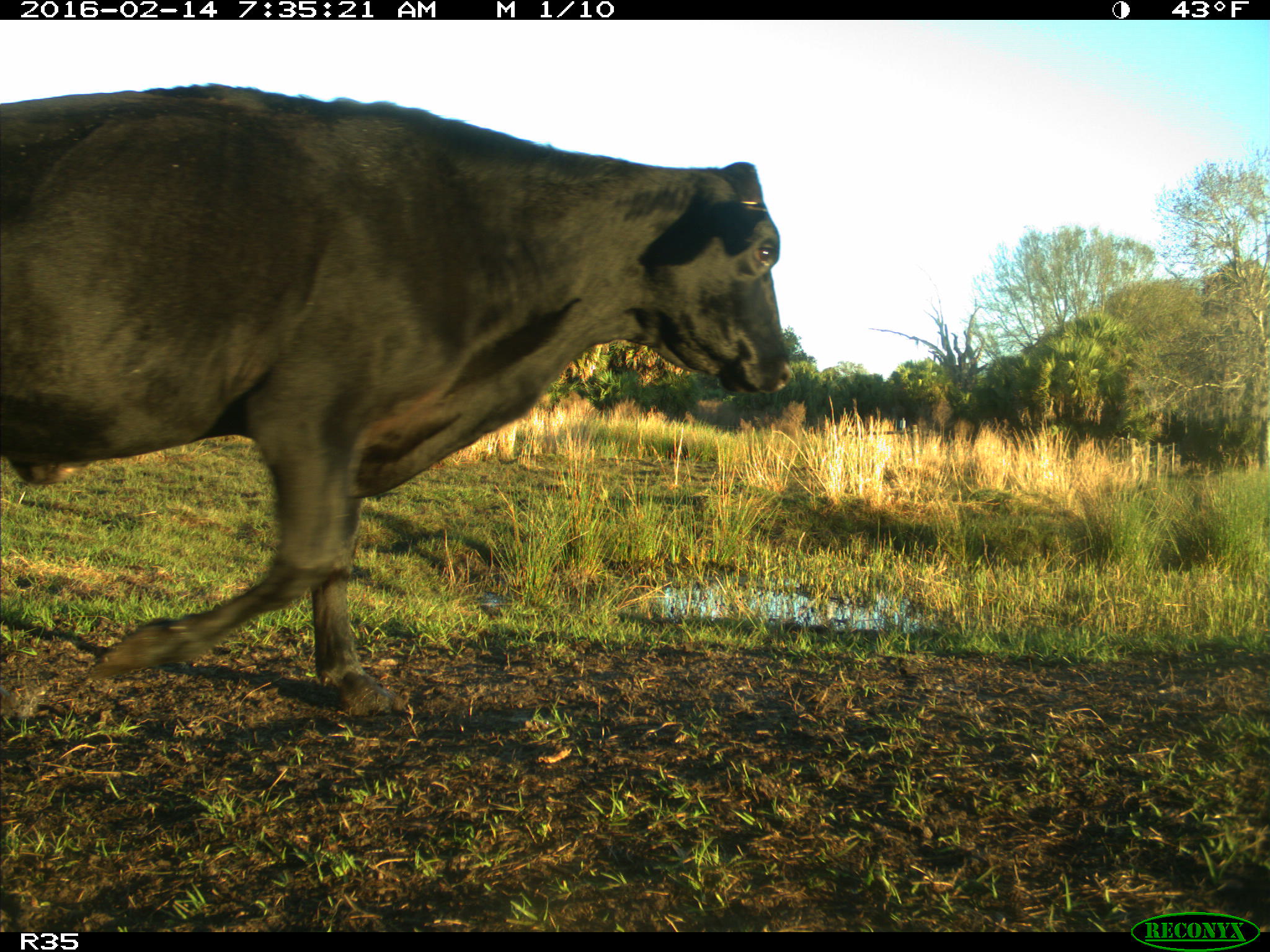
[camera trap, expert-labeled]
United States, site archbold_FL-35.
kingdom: Animalia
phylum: Chordata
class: Mammalia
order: Artiodactyla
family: Bovidae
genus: Bos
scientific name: Bos taurus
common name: domestic cow